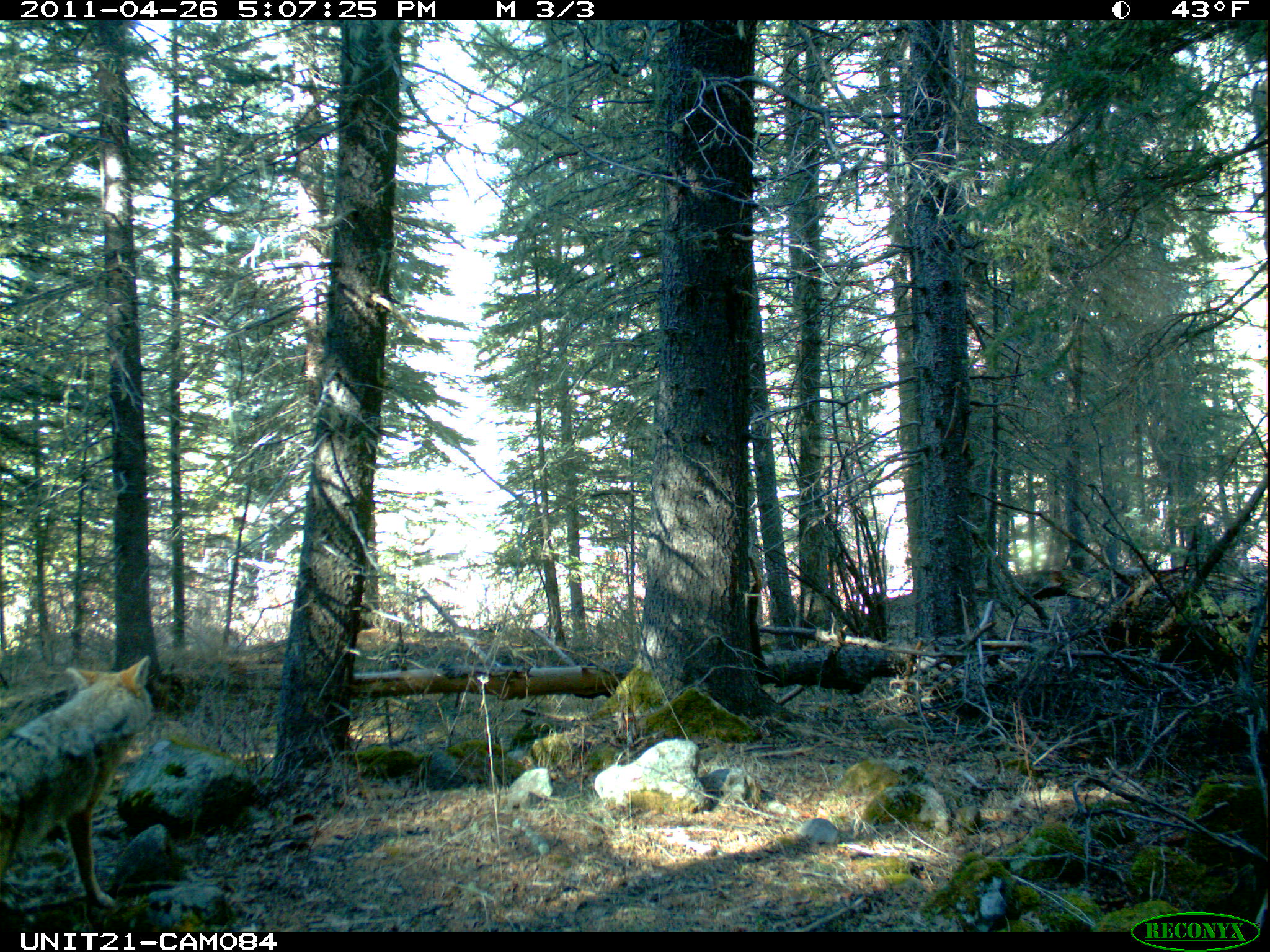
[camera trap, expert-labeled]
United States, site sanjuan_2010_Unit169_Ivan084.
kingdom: Animalia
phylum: Chordata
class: Mammalia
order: Carnivora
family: Canidae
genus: Canis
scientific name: Canis latrans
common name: coyote